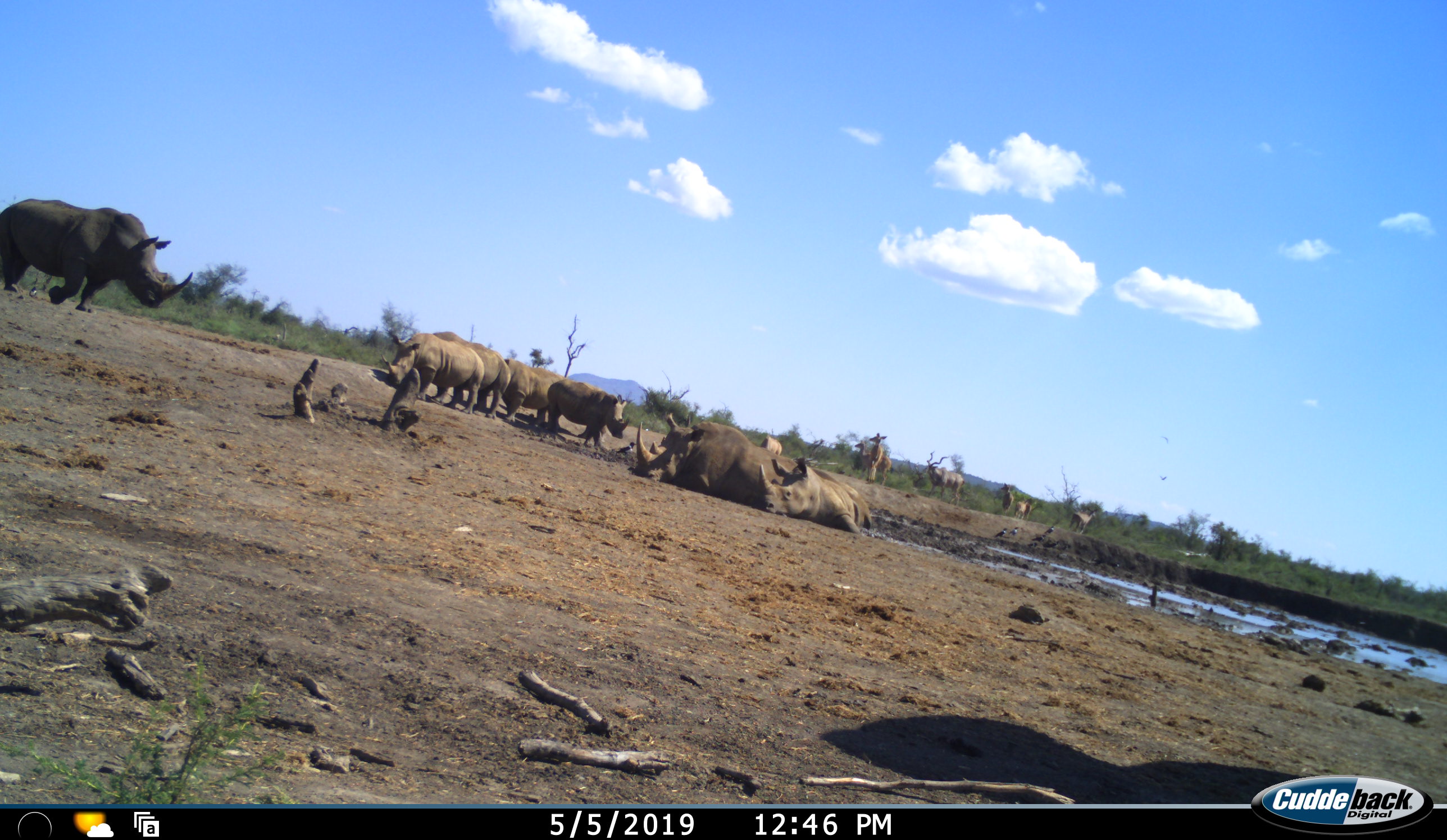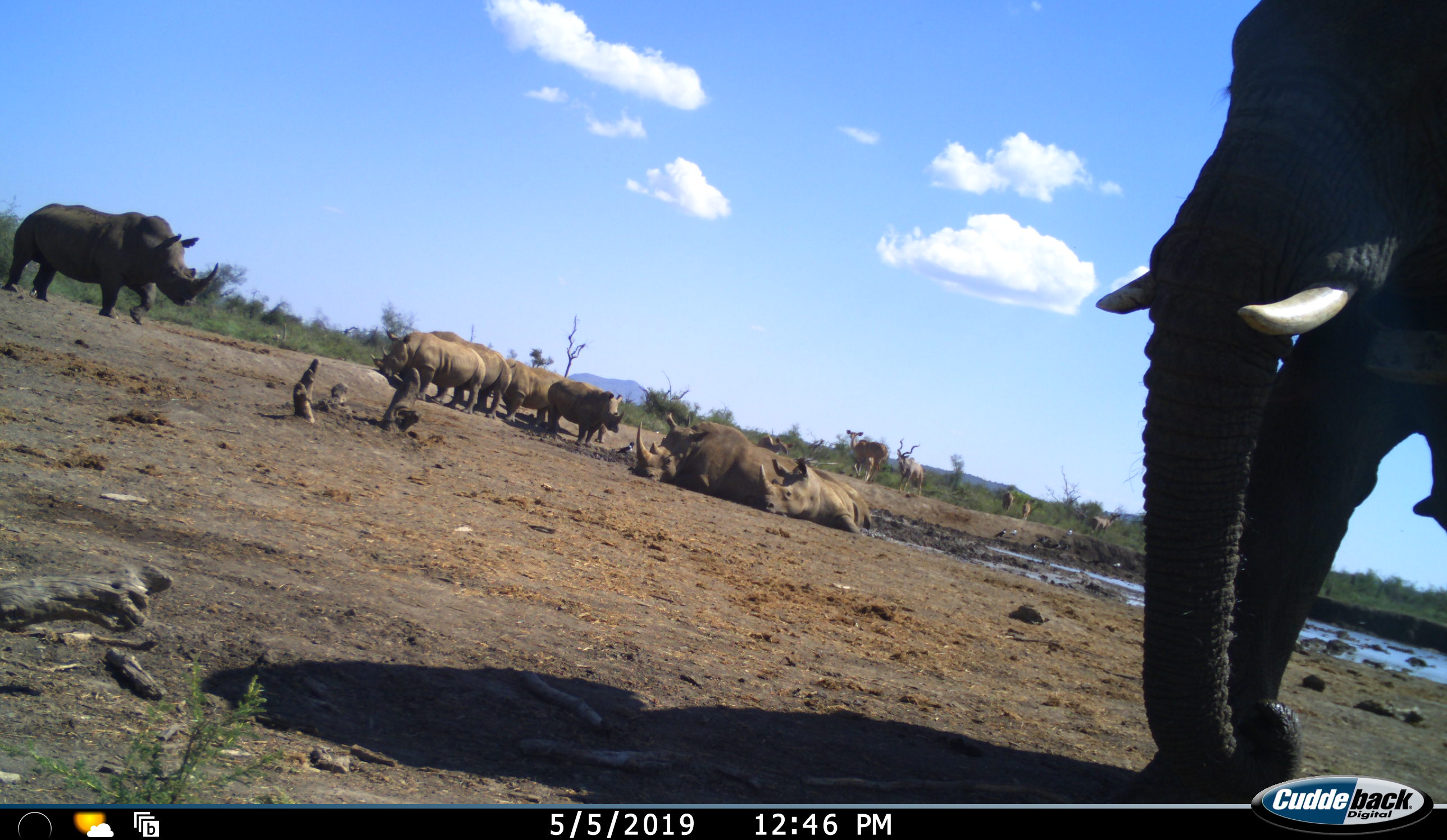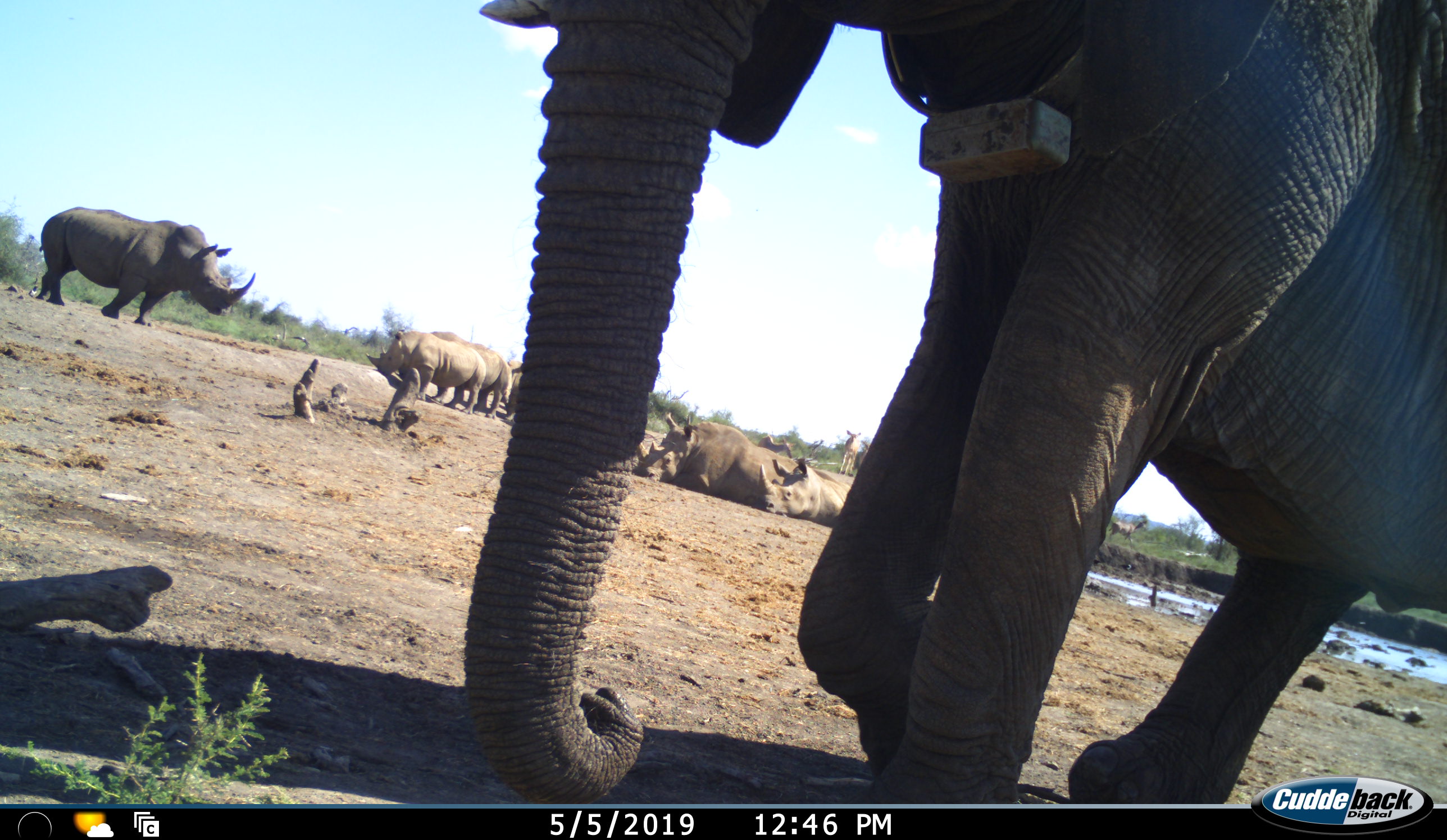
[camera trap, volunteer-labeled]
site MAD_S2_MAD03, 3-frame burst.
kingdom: Animalia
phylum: Chordata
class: Mammalia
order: Proboscidea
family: Elephantidae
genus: Loxodonta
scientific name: Loxodonta africana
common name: african bush elephant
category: elephant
Elephant (african bush elephant) (Loxodonta africana), count 1. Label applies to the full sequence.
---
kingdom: Animalia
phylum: Chordata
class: Mammalia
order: Perissodactyla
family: Rhinocerotidae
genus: Diceros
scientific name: Diceros bicornis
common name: black rhinoceros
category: rhinocerosblack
Rhinocerosblack (black rhinoceros) (Diceros bicornis), count 7. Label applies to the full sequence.